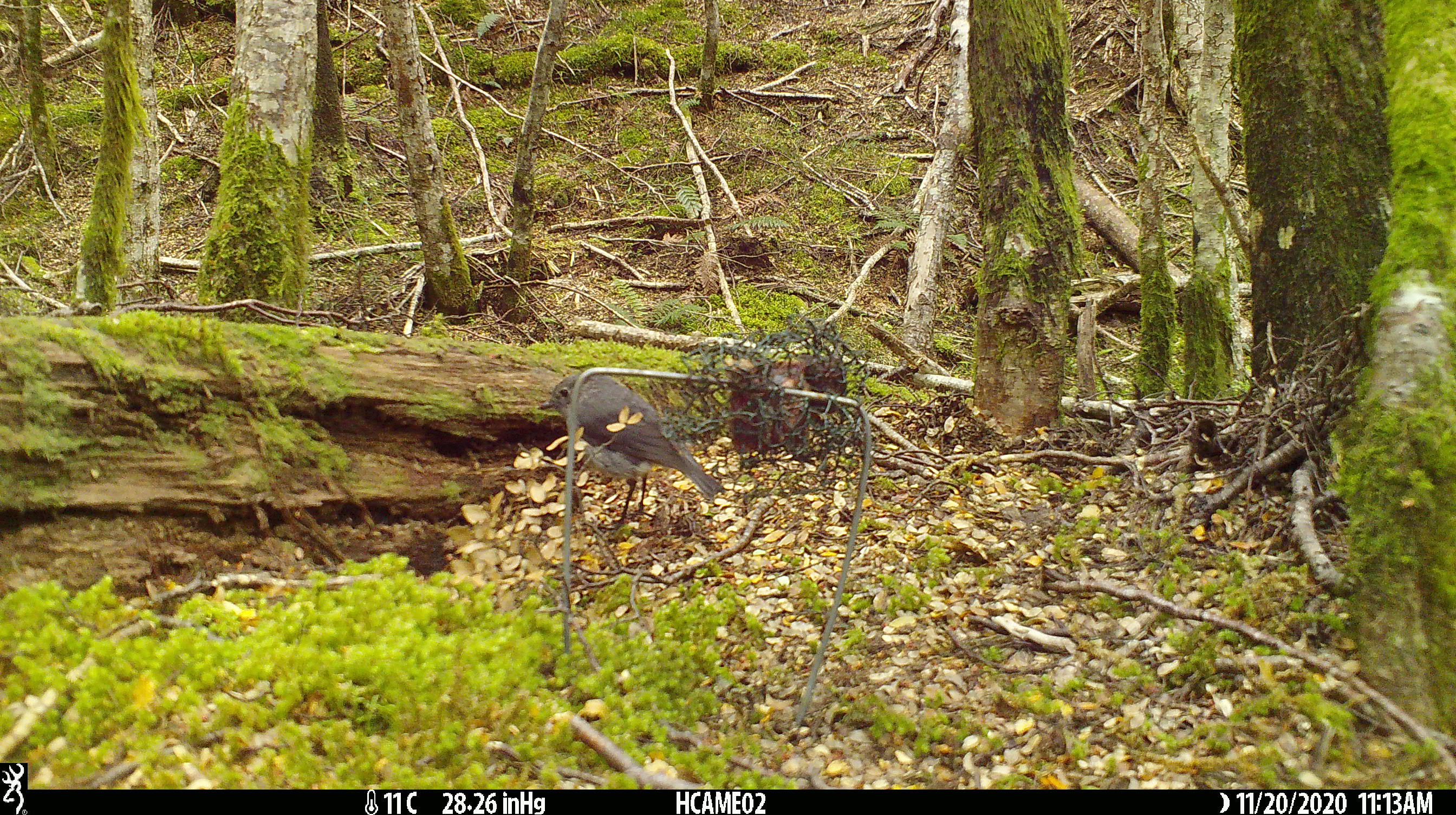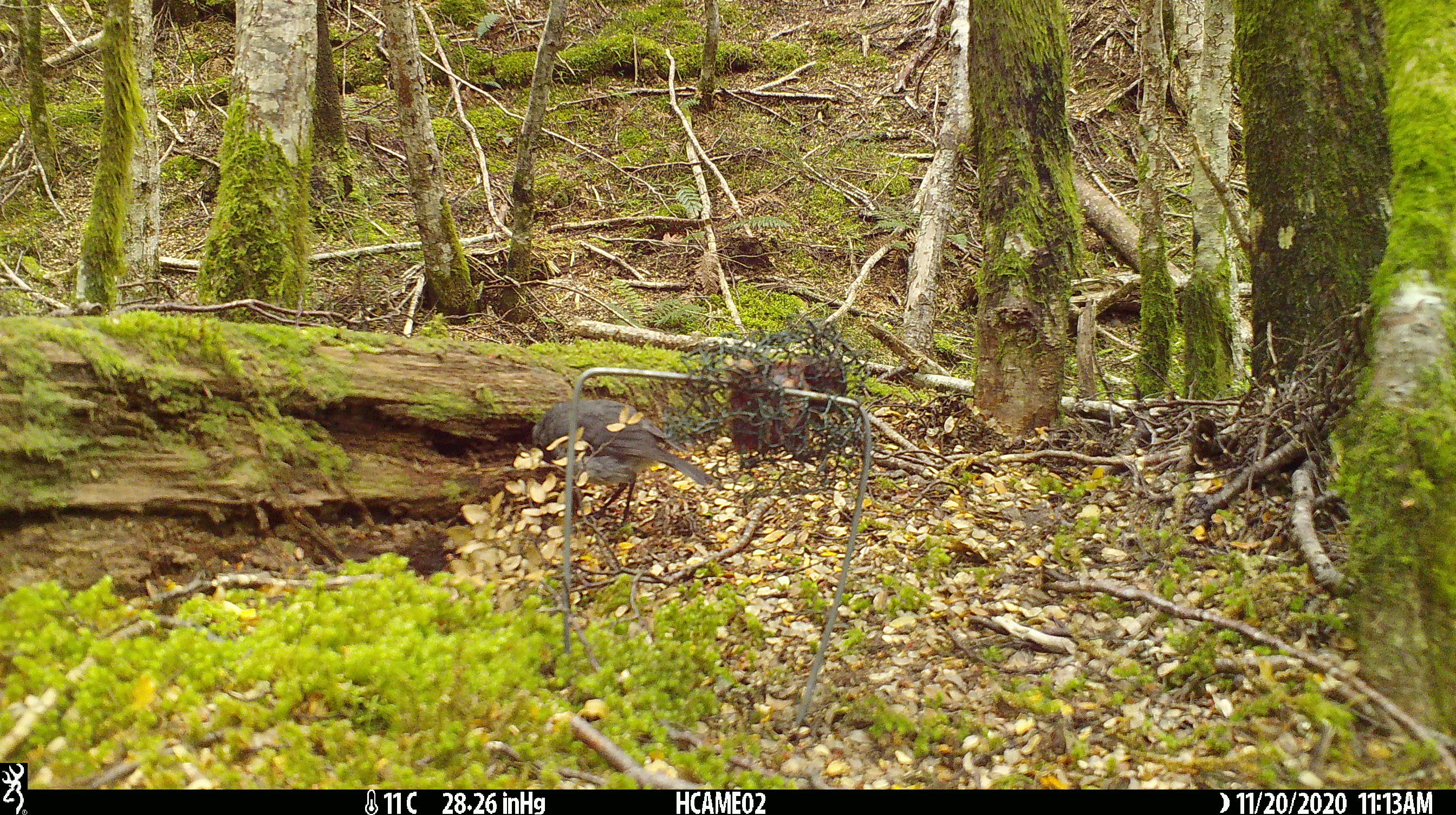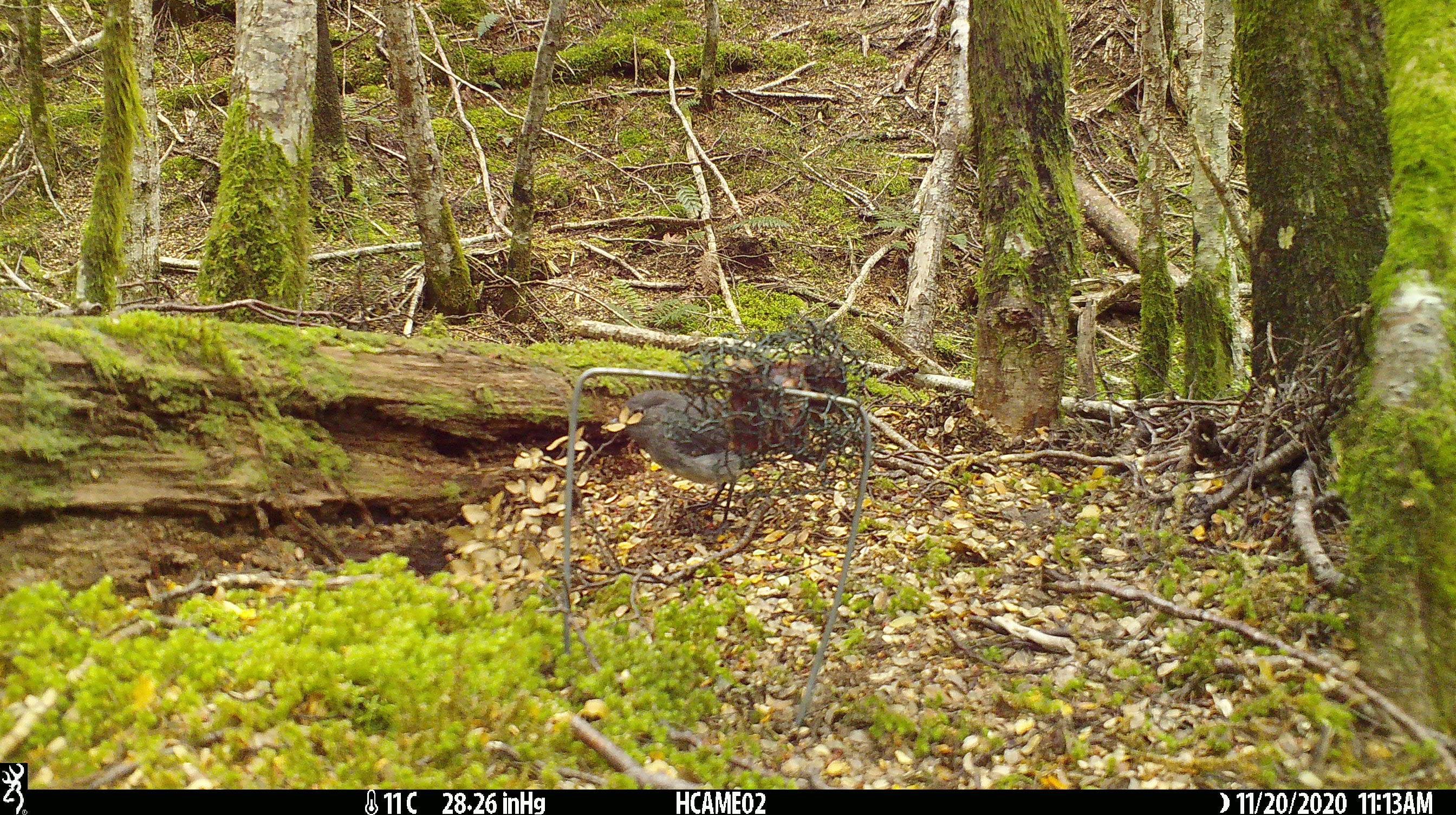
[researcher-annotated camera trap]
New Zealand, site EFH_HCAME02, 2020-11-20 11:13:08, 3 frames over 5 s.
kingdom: Animalia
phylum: Chordata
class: Aves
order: Passeriformes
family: Petroicidae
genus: Petroica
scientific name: Petroica australis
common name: new zealand robin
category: robin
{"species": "robin (new zealand robin) (Petroica australis)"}